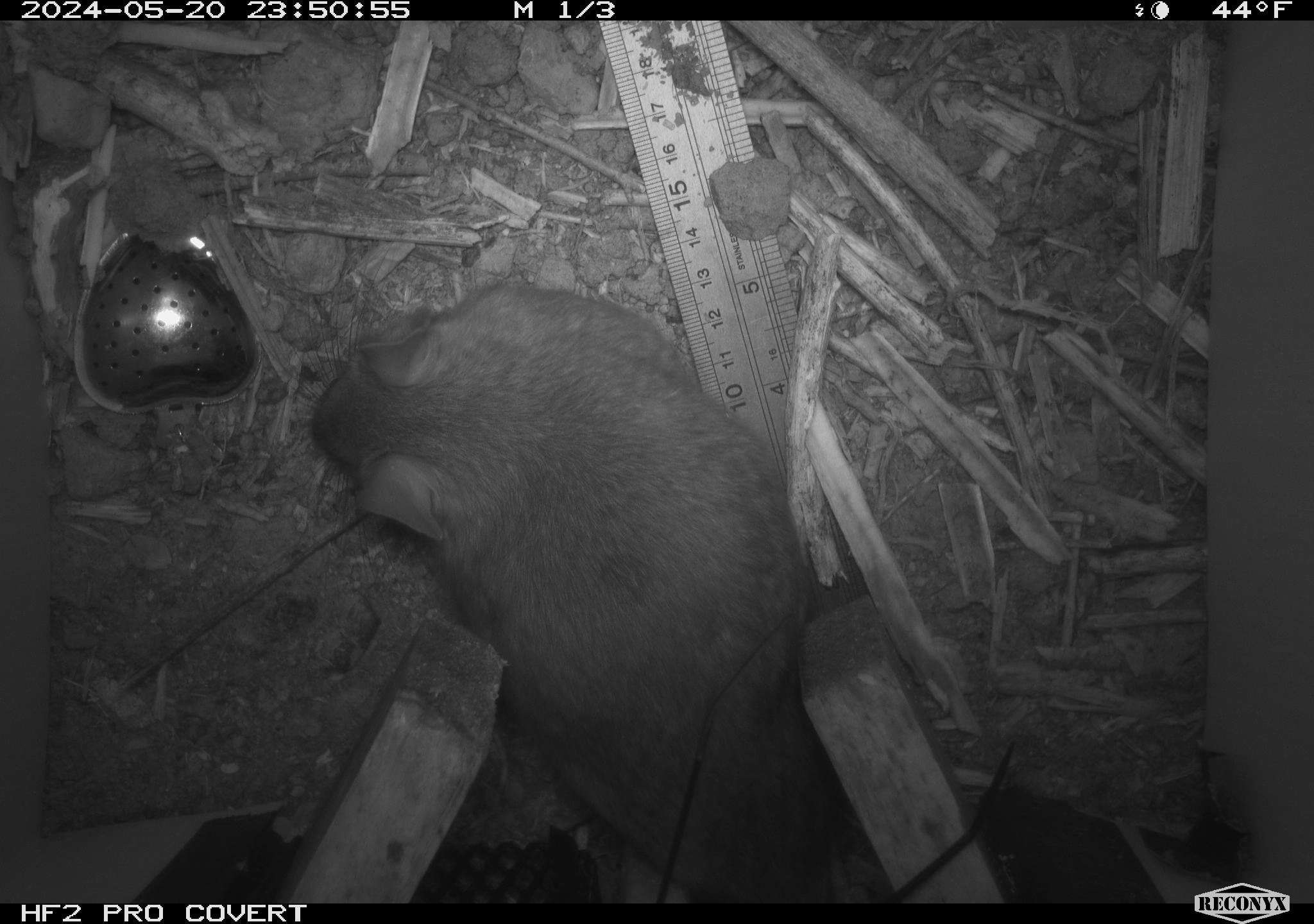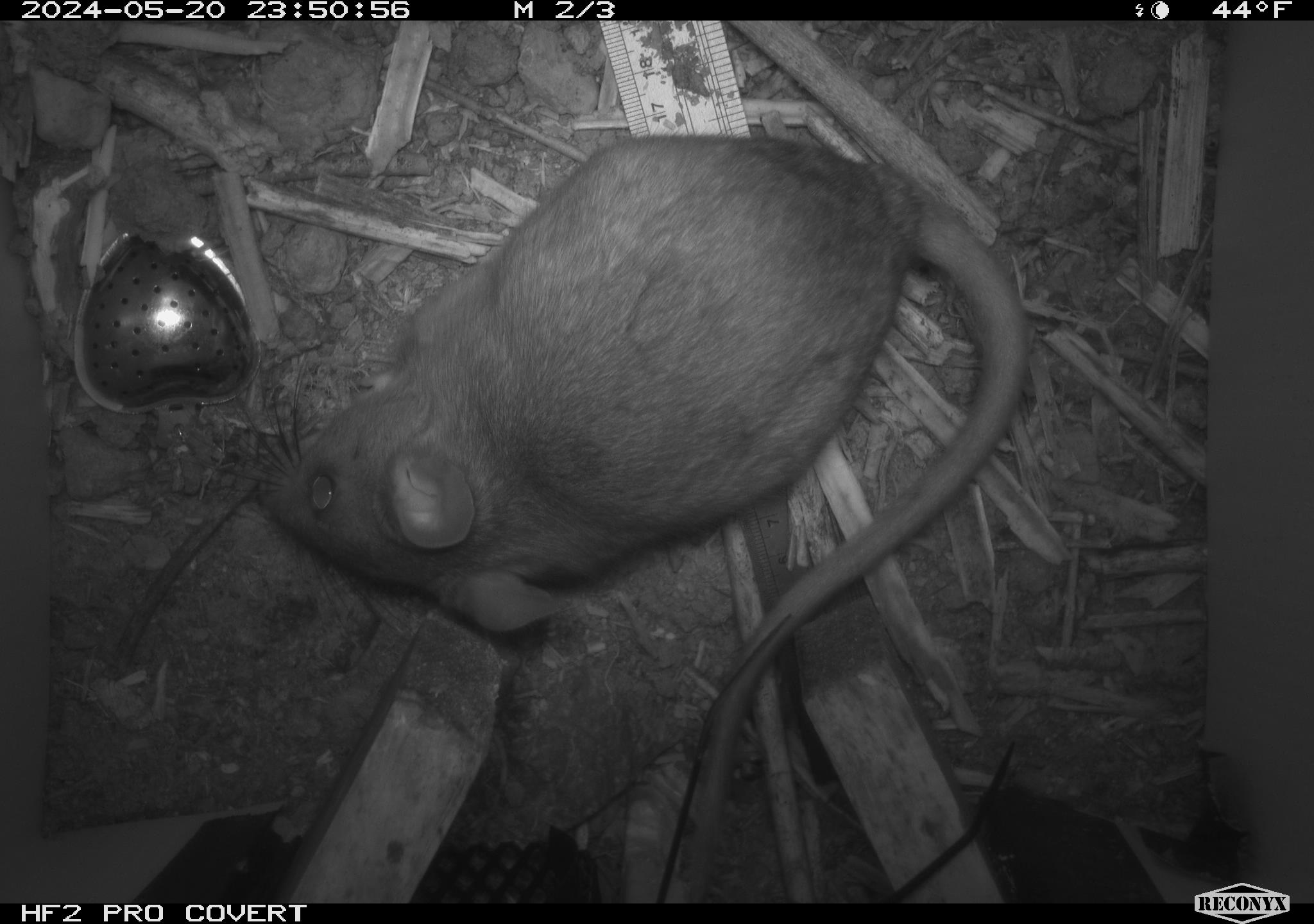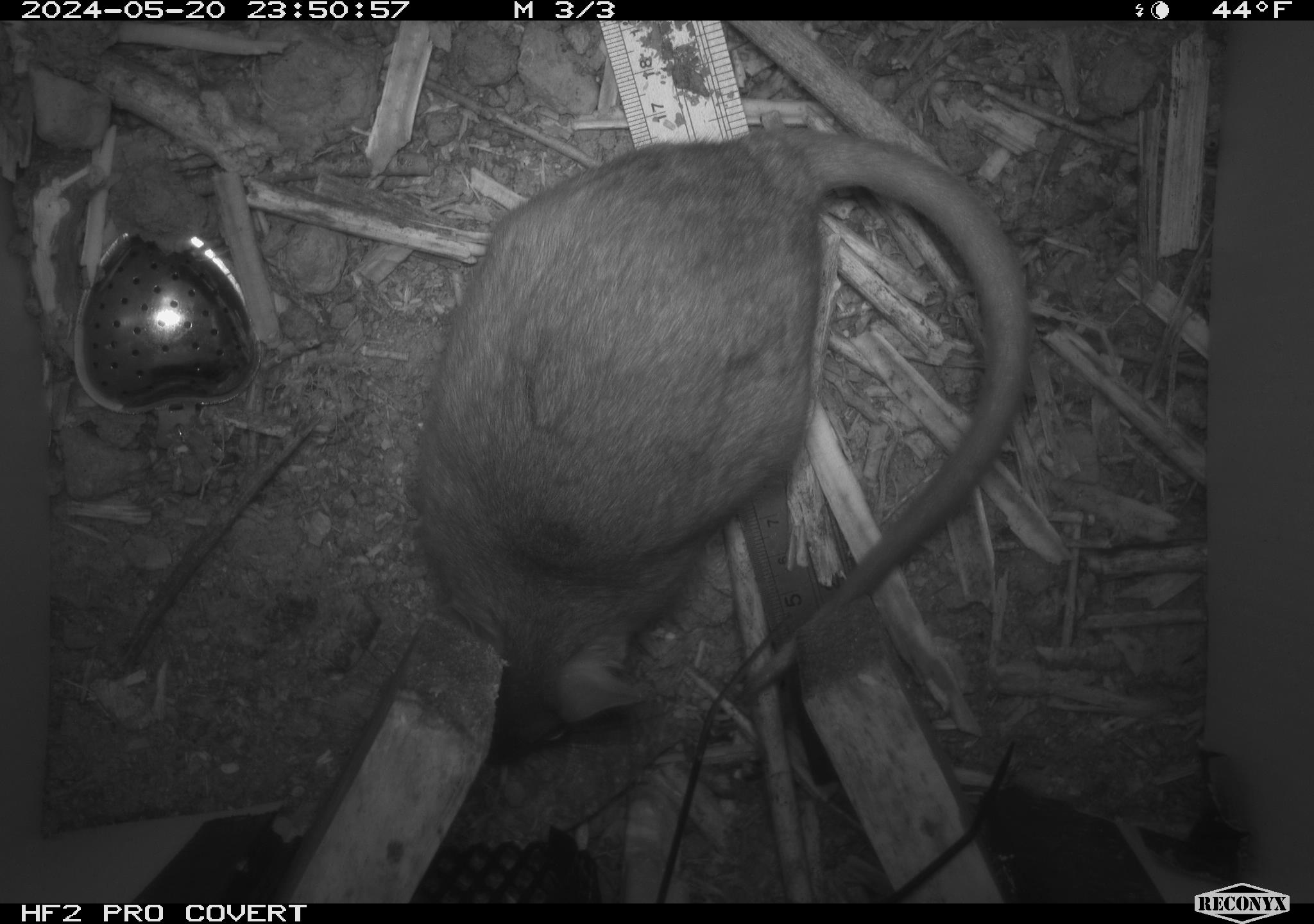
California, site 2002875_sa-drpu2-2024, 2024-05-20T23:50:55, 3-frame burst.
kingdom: Animalia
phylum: Chordata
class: Mammalia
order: Rodentia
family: Cricetidae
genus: Neotoma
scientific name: Neotoma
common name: pack rat or woodrat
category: neotoma species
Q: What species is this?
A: Neotoma species (pack rat or woodrat) (Neotoma).